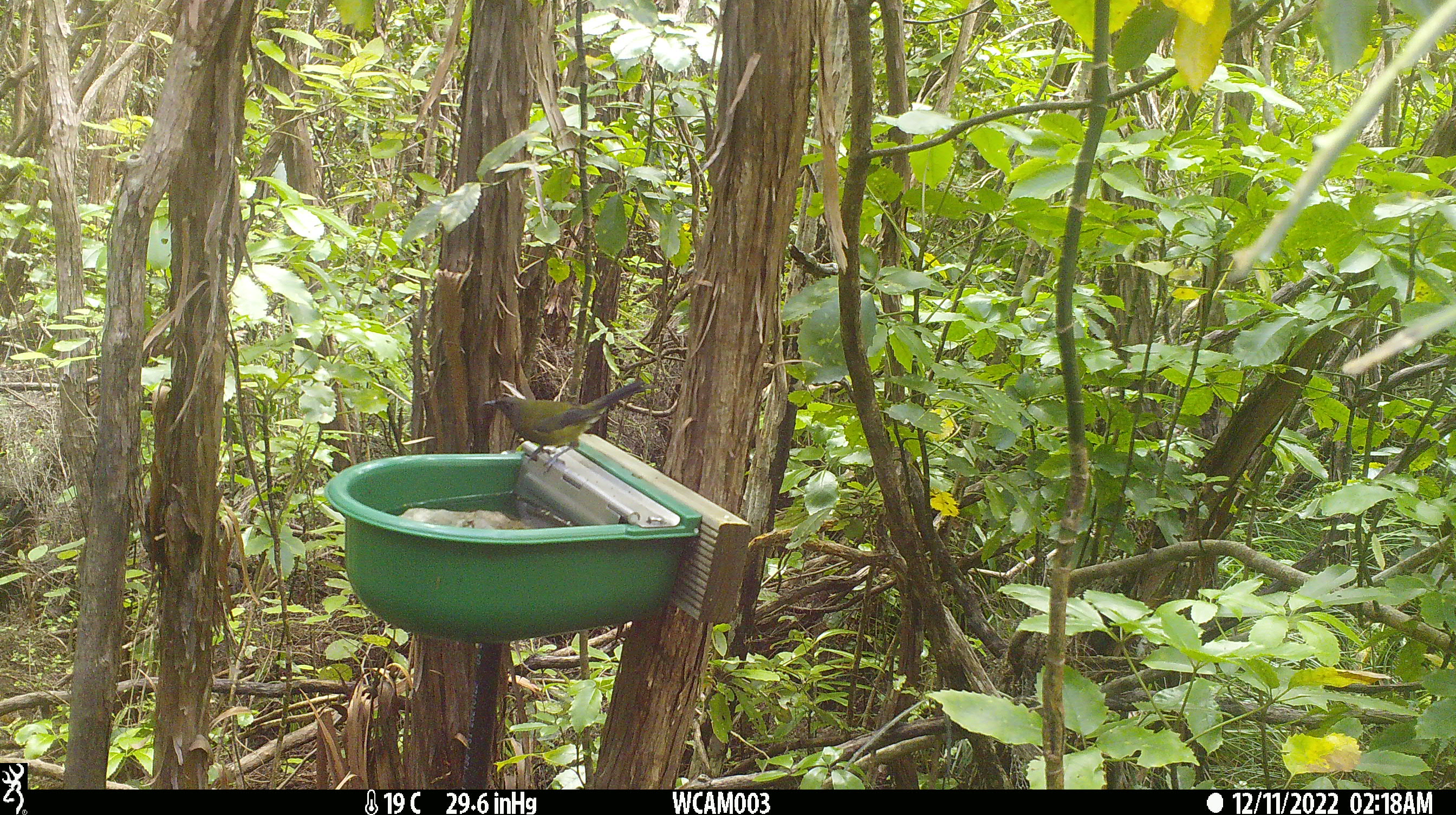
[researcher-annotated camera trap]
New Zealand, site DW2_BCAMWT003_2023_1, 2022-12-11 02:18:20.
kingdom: Animalia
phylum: Chordata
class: Aves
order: Passeriformes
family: Meliphagidae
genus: Anthornis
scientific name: Anthornis melanura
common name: new zealand bellbird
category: bellbird